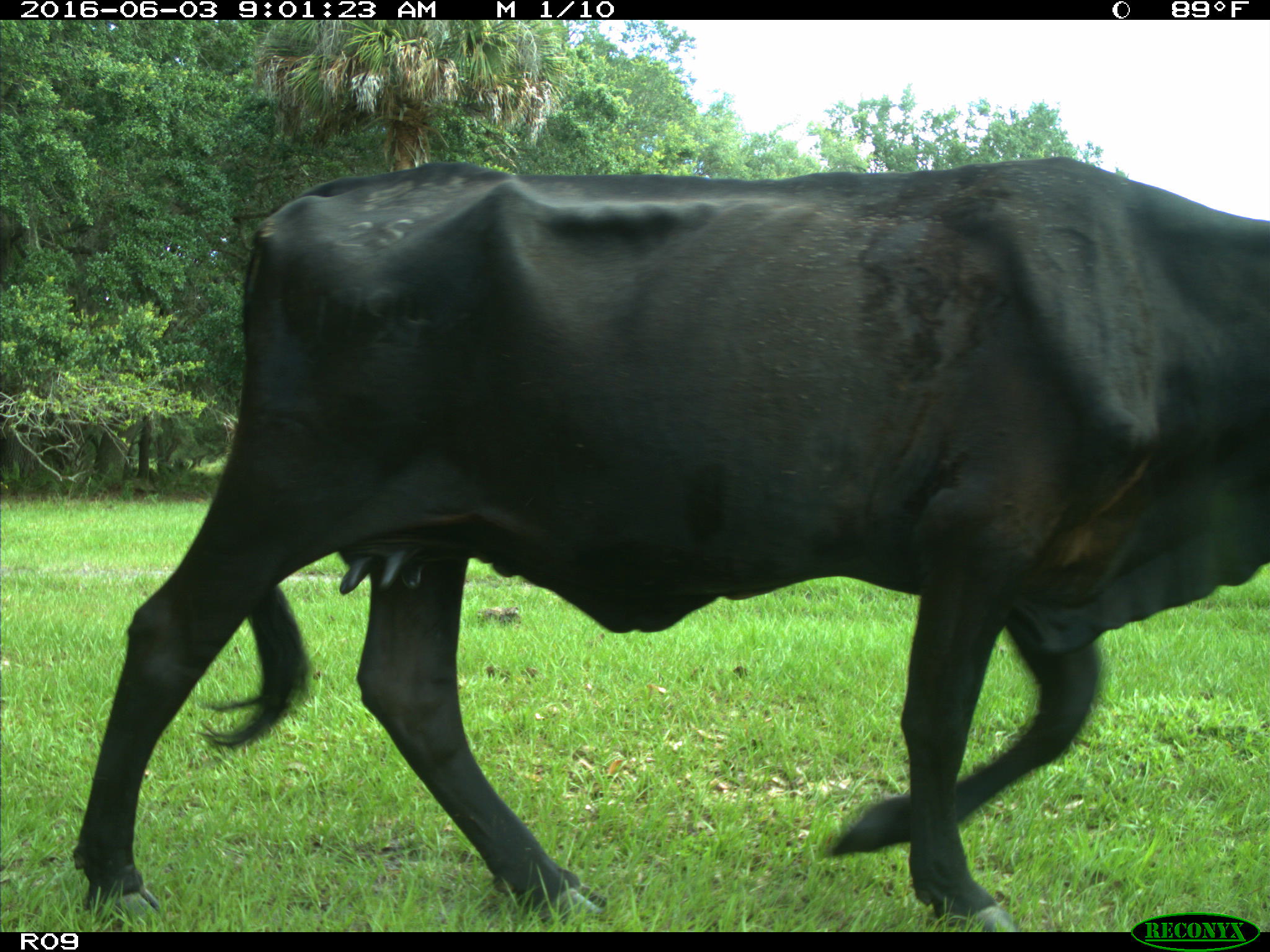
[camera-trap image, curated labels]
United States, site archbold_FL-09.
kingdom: Animalia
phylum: Chordata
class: Mammalia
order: Artiodactyla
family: Bovidae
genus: Bos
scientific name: Bos taurus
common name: domestic cow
Bos taurus (domestic cow).